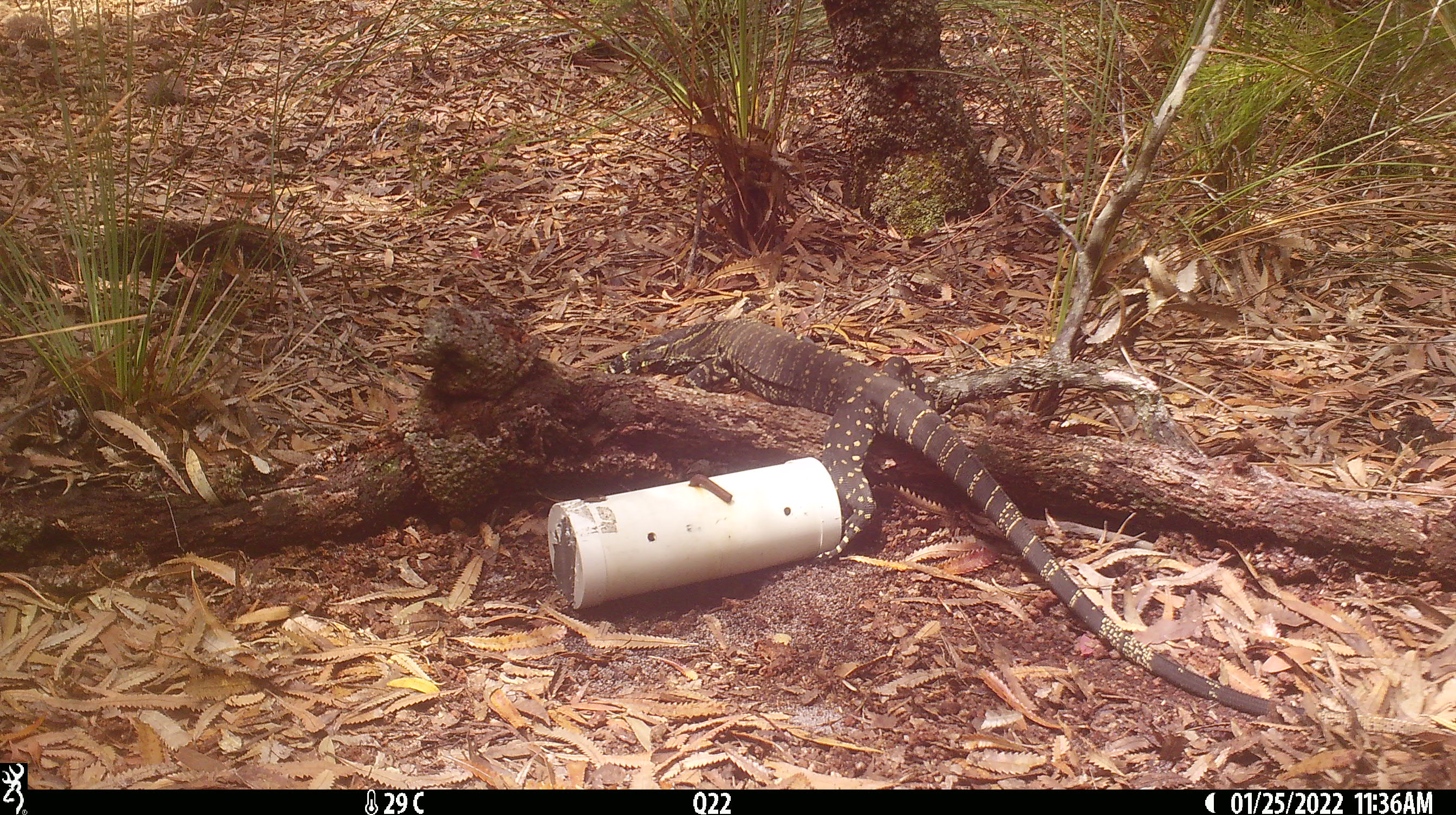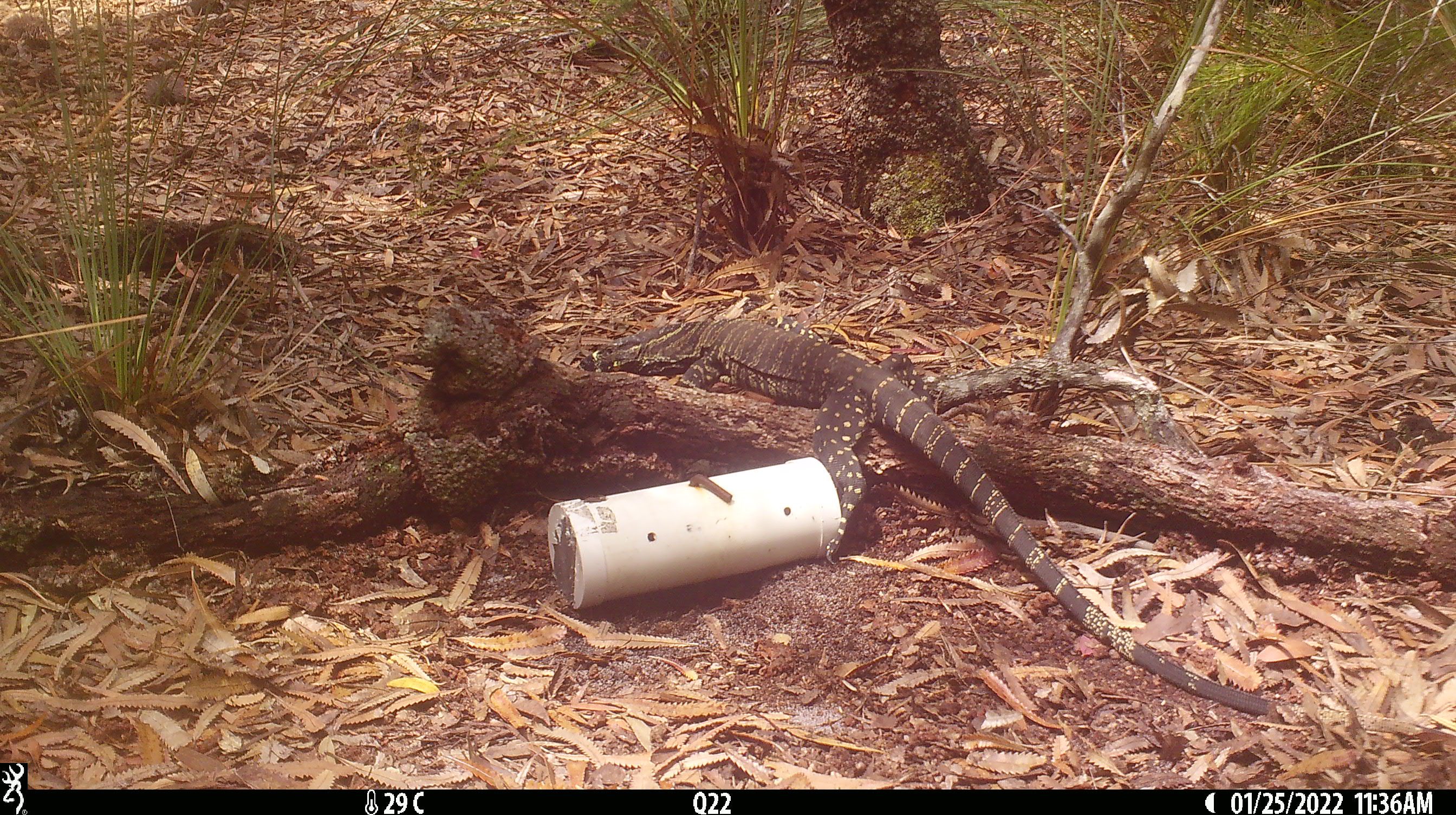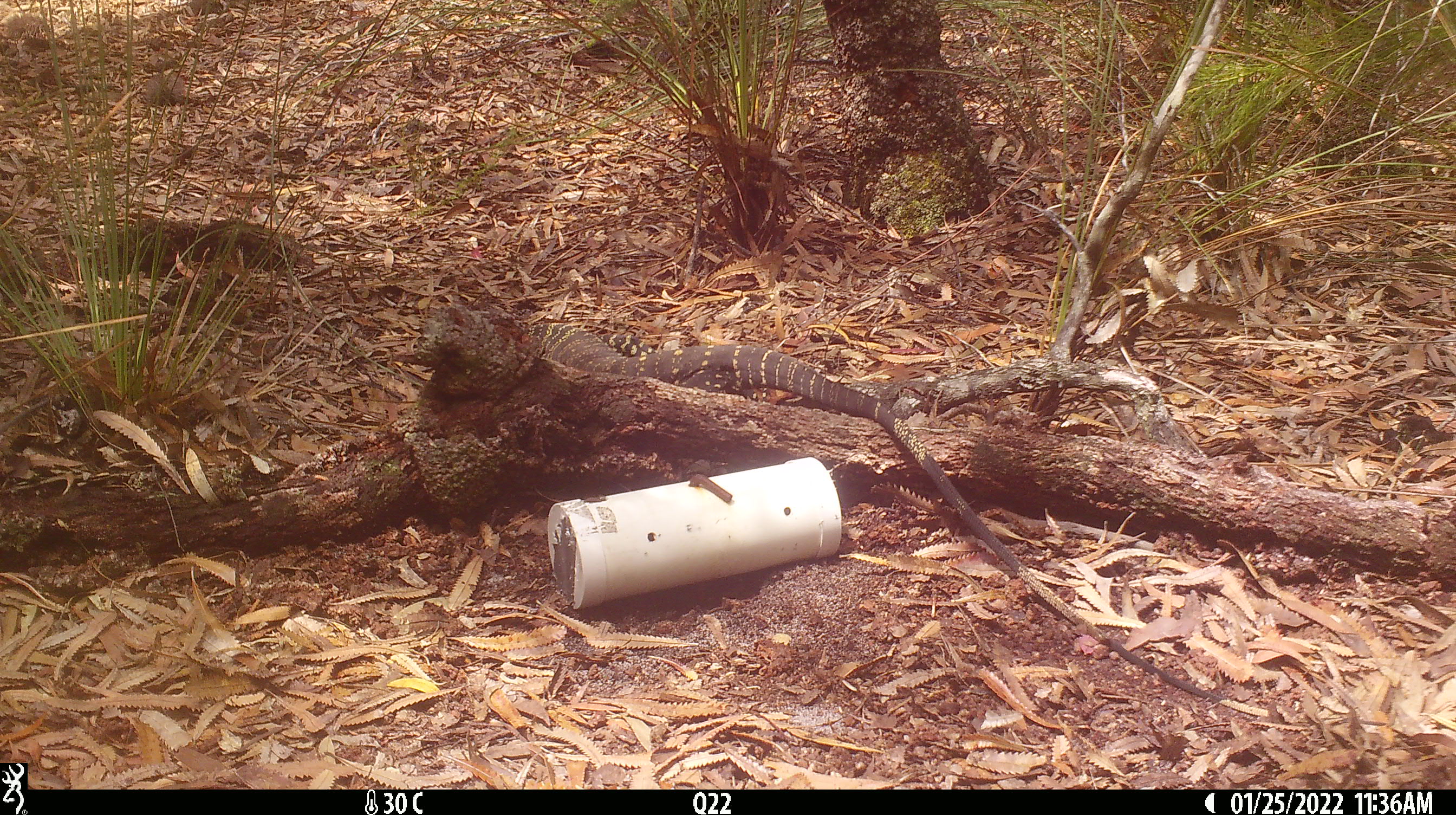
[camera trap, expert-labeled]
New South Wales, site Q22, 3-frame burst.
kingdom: Animalia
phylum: Chordata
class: Reptilia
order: Squamata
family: Varanidae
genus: Varanus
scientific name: Varanus varius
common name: lace monitor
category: goanna